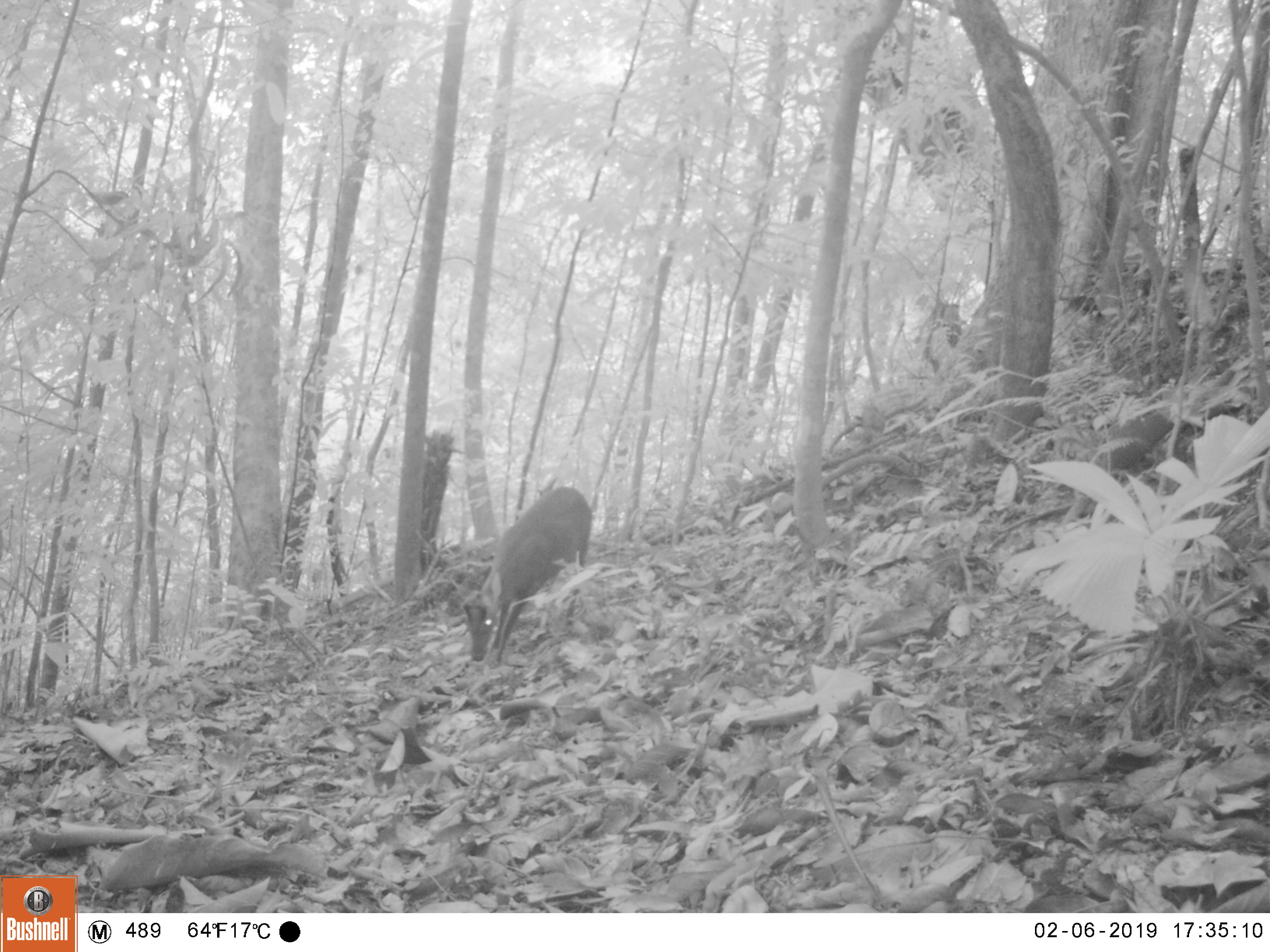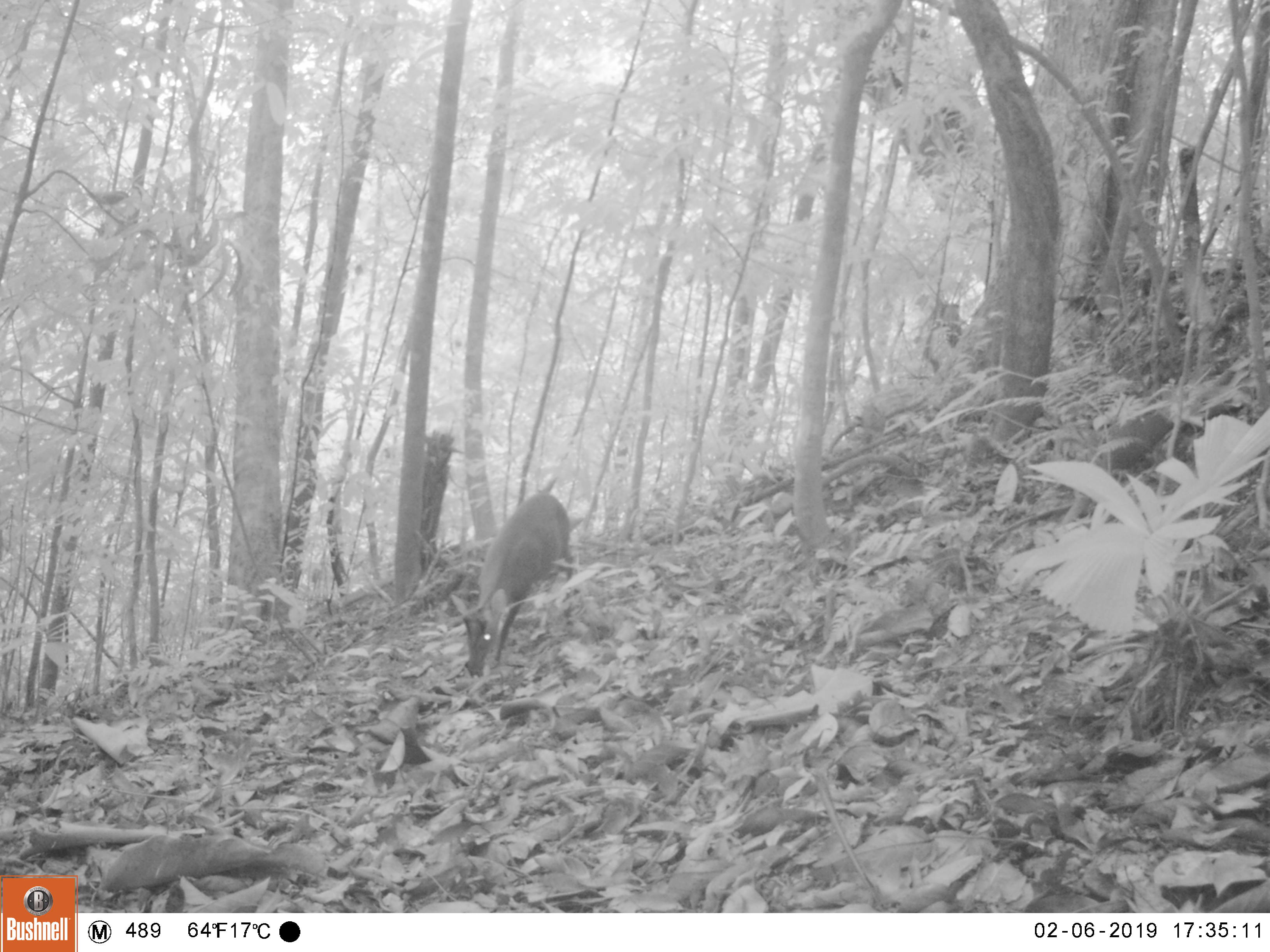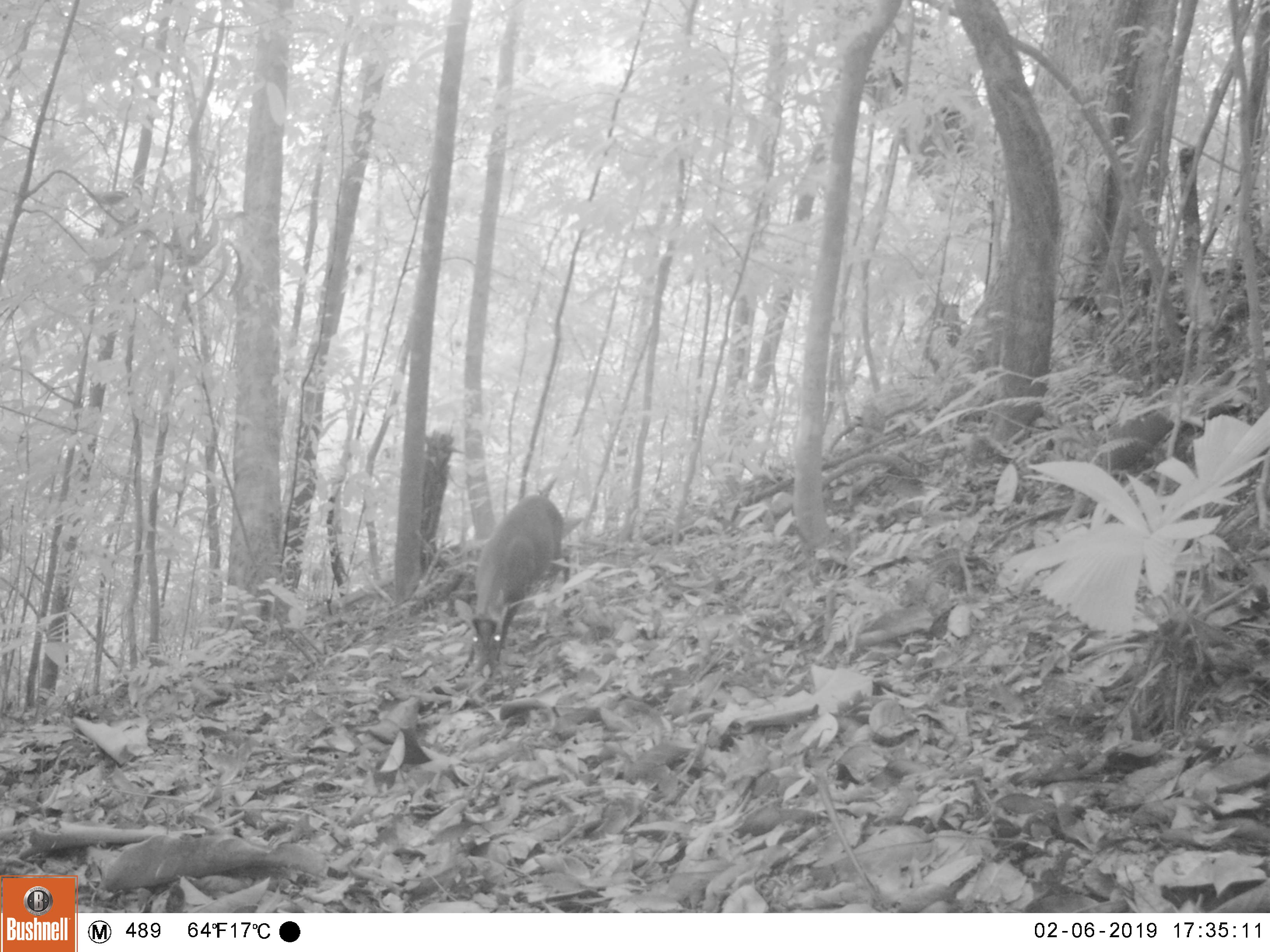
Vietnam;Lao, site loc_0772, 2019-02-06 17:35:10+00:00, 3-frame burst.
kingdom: Animalia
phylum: Chordata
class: Mammalia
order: Artiodactyla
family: Cervidae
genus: Muntiacus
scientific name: Muntiacus rooseveltorum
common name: roosevelt's muntjac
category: roosevelts muntjac group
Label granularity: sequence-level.